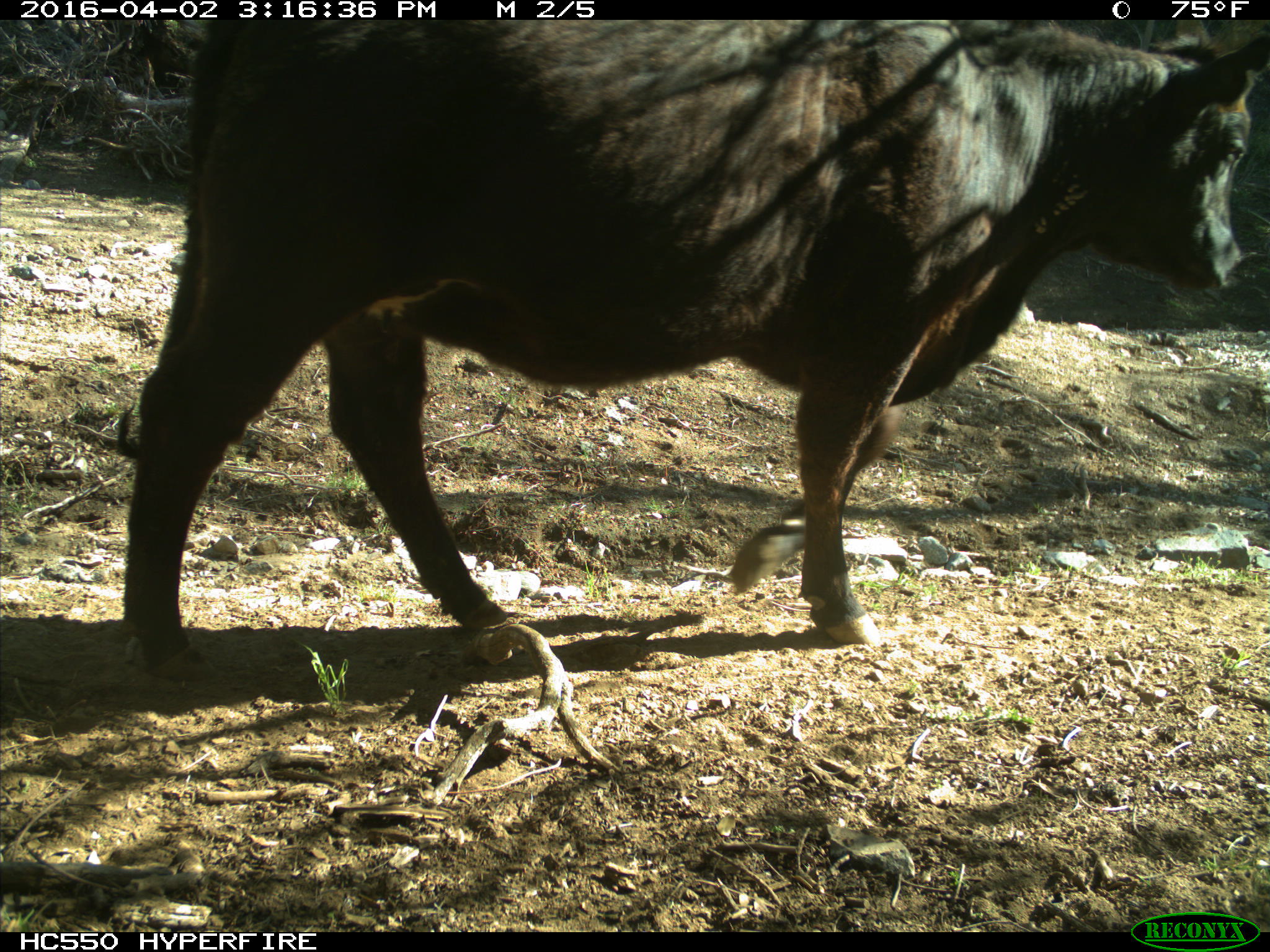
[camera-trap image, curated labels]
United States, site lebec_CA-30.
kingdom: Animalia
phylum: Chordata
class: Mammalia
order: Artiodactyla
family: Bovidae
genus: Bos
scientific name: Bos taurus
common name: domestic cow